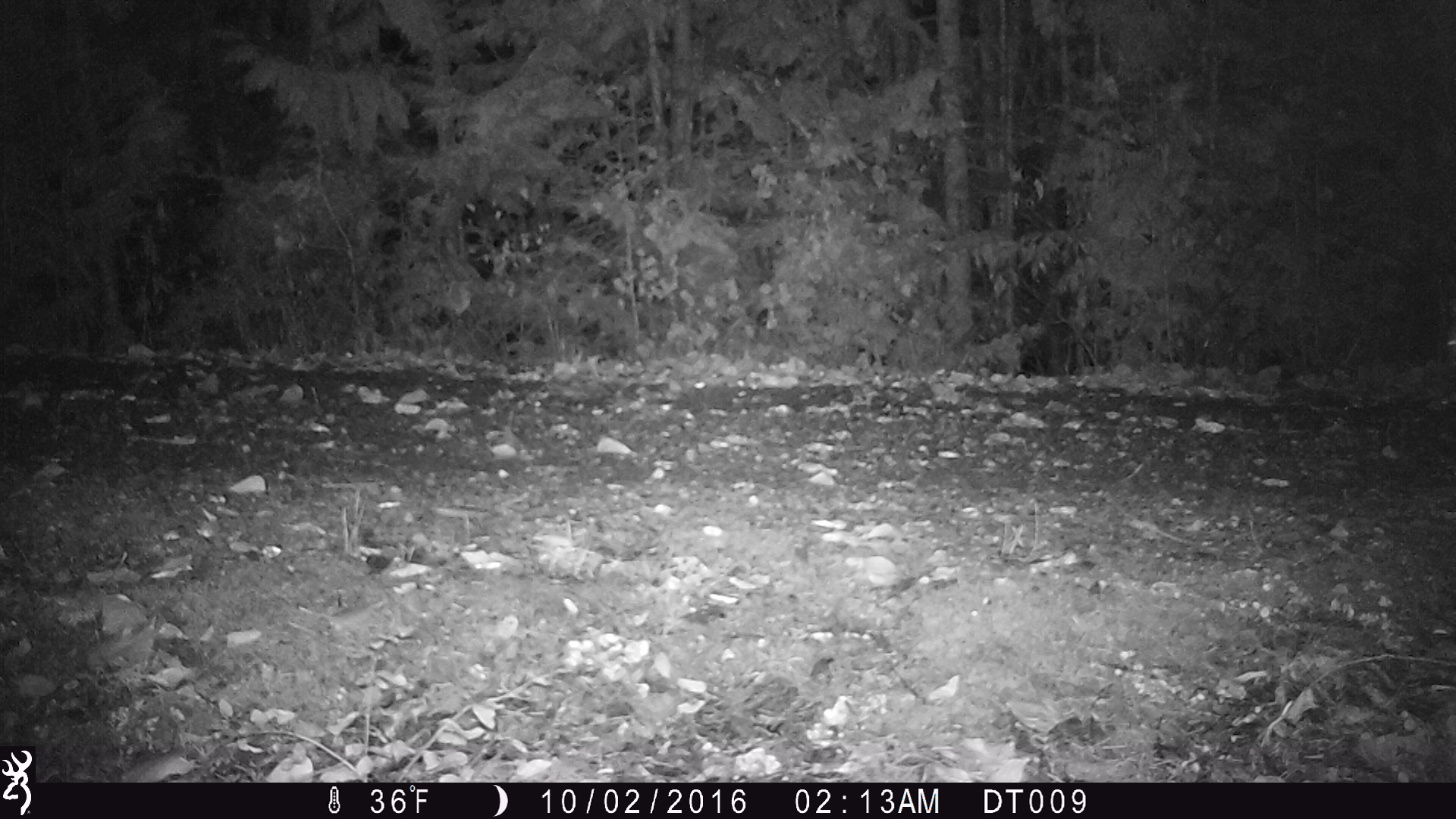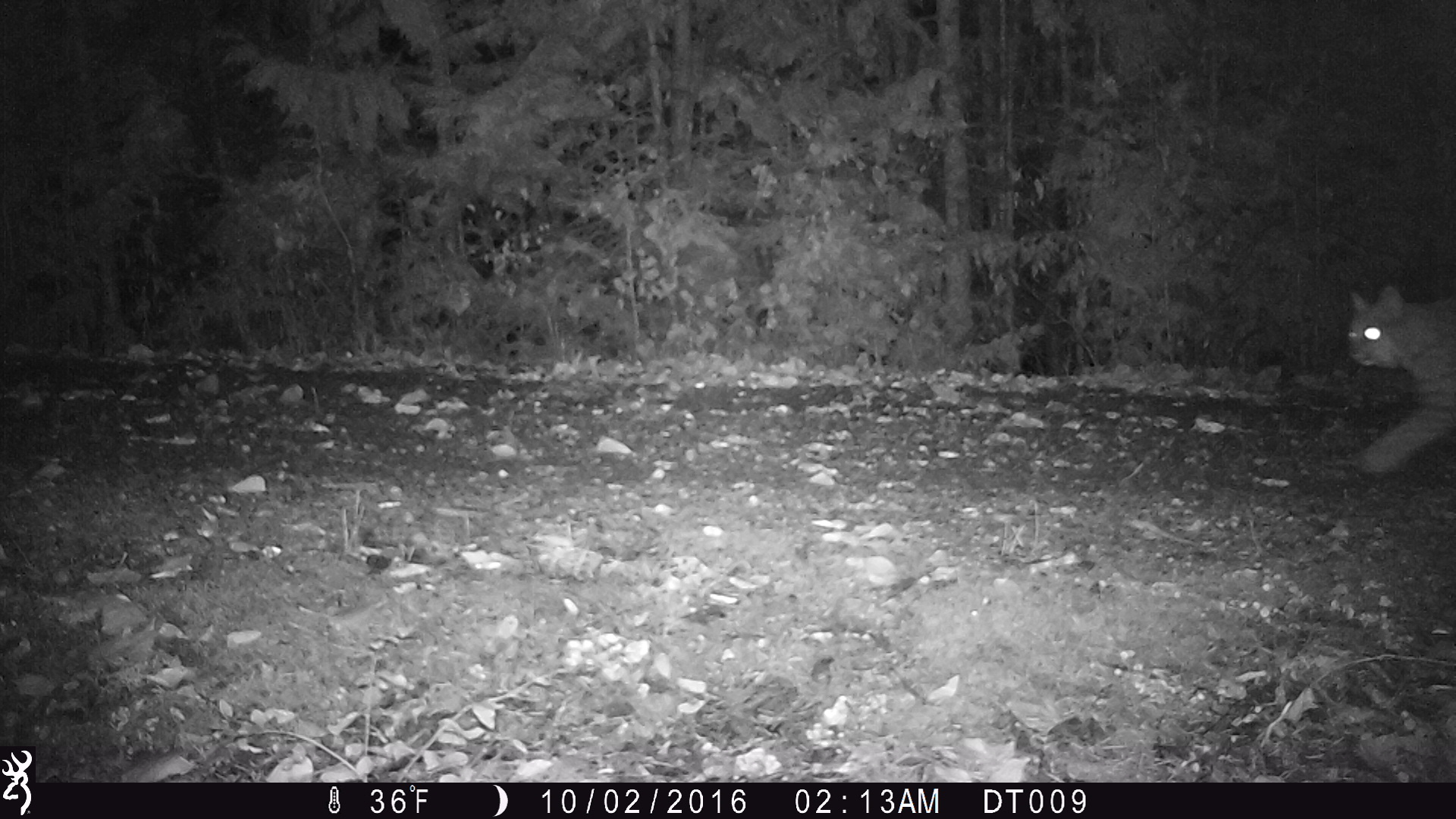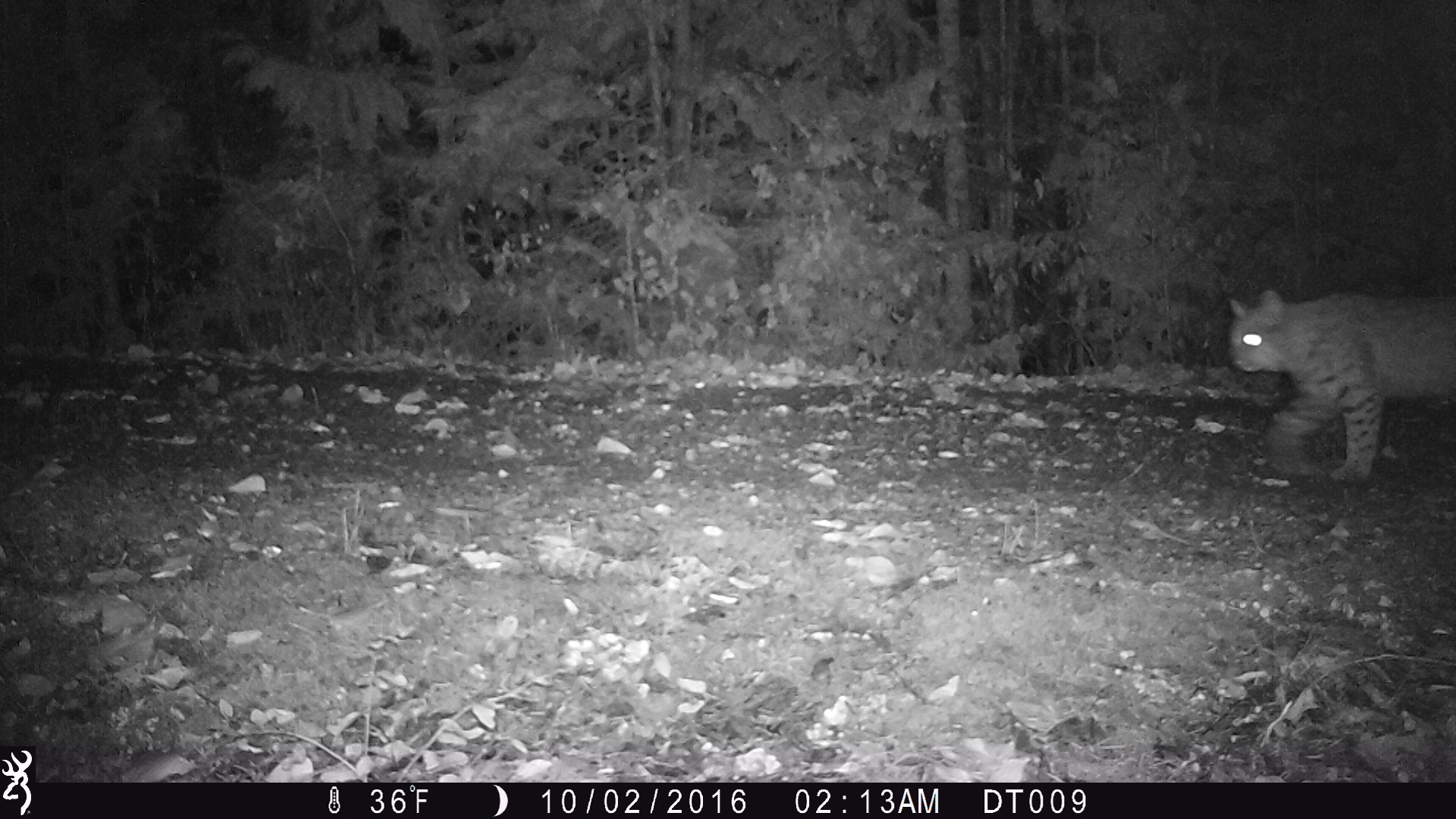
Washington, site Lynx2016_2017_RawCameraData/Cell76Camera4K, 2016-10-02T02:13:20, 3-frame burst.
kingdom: Animalia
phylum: Chordata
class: Mammalia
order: Carnivora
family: Felidae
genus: Lynx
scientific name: Lynx rufus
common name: bobcat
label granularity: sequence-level